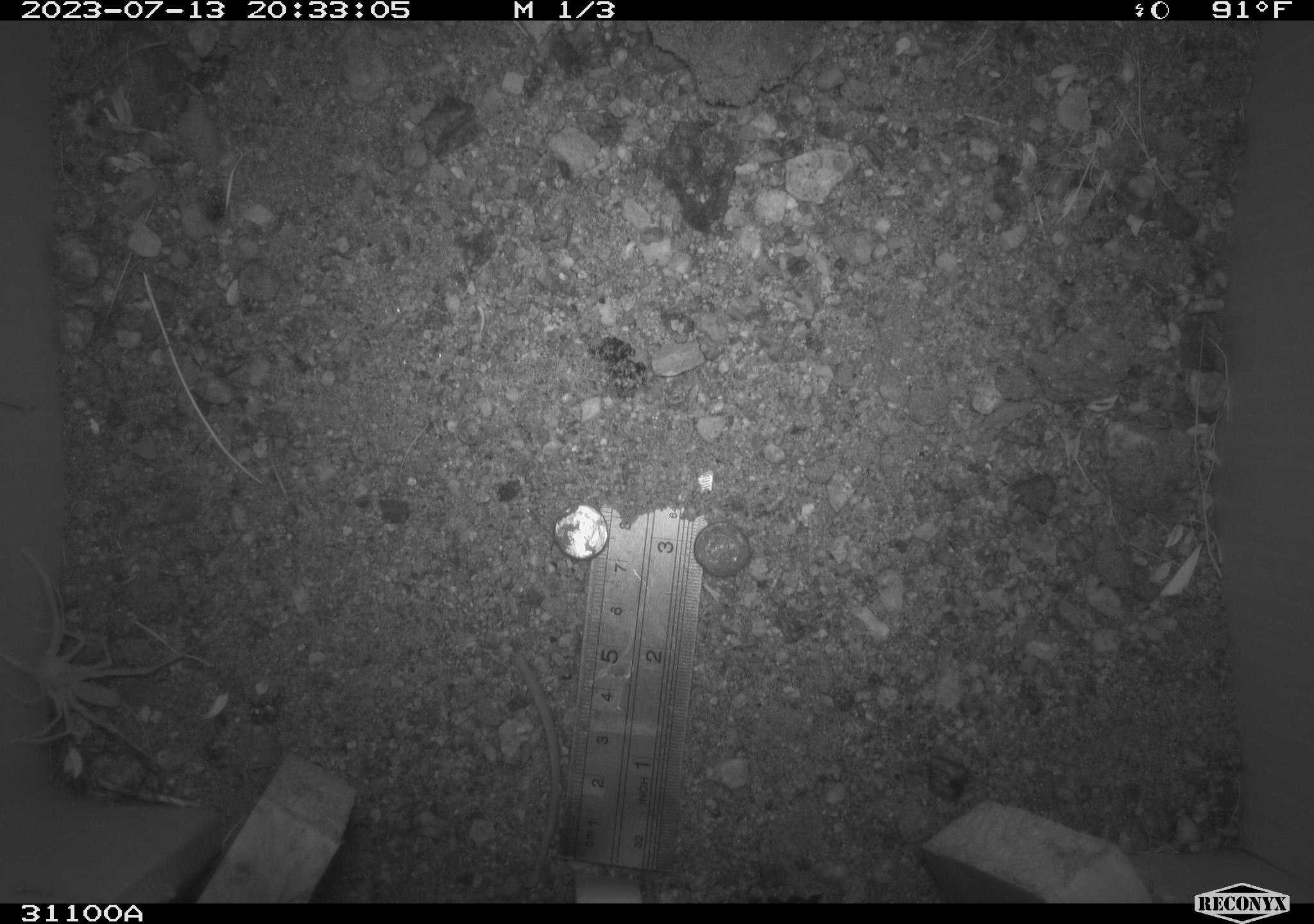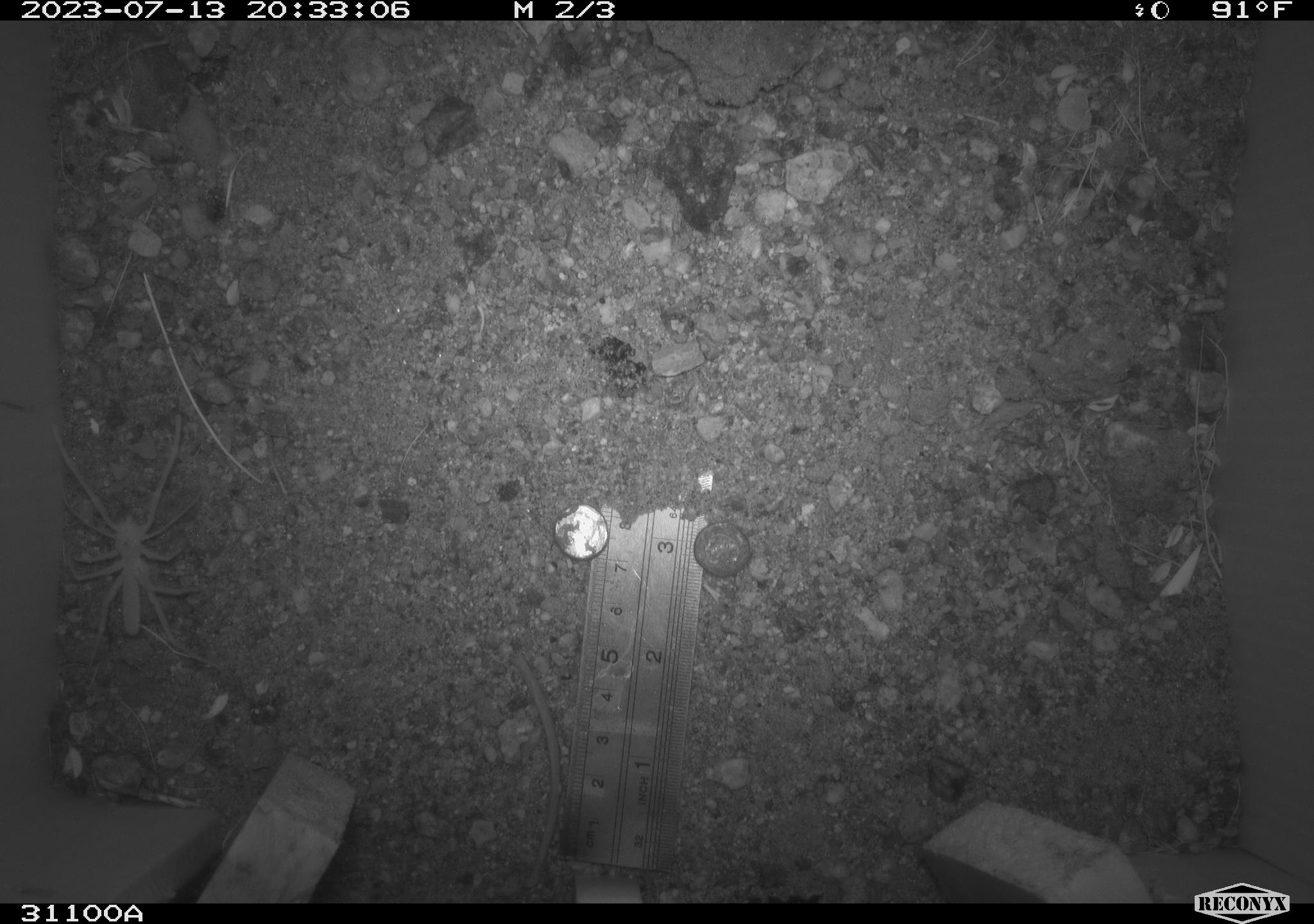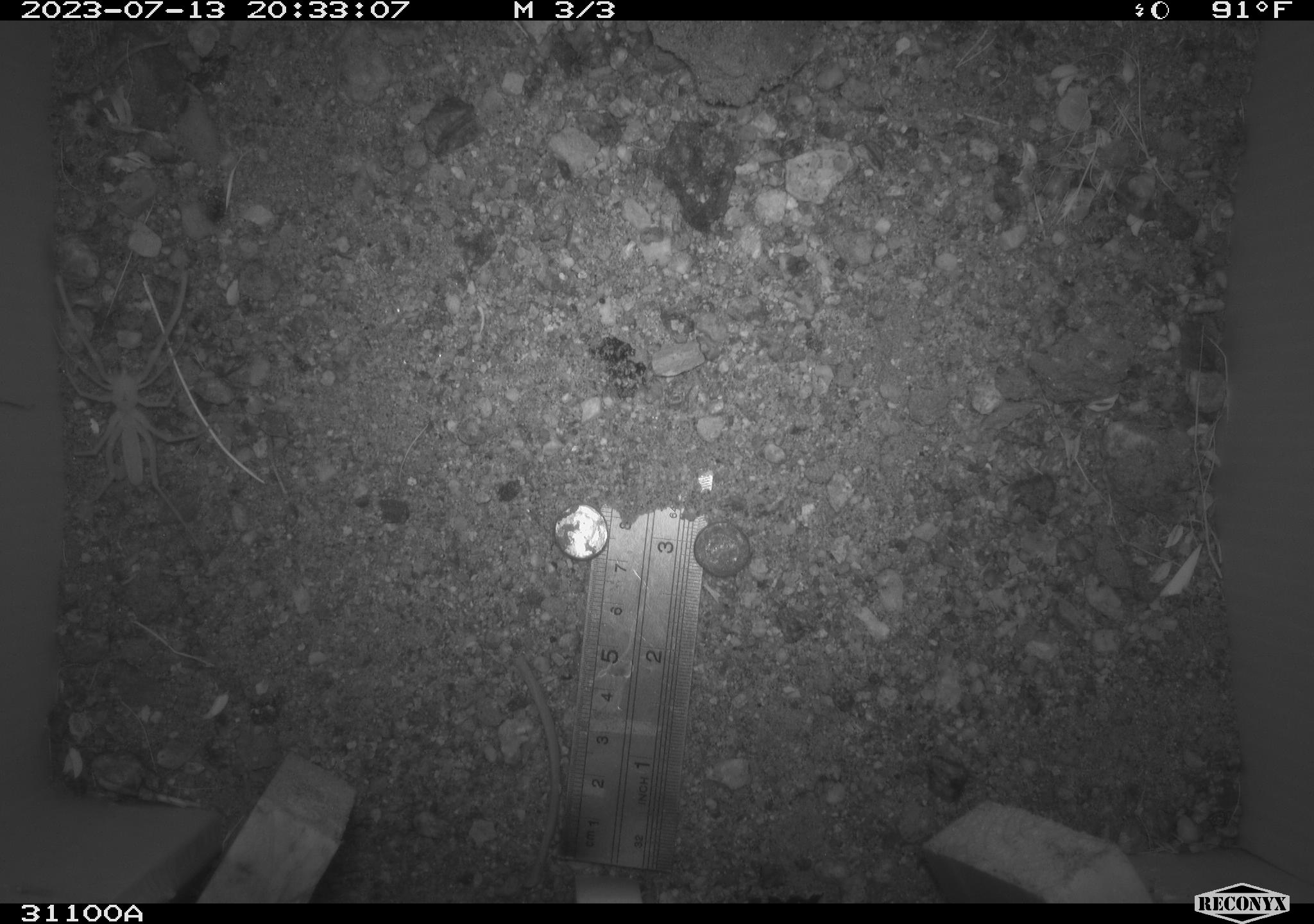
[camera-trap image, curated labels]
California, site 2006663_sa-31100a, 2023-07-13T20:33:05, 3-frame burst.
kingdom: Animalia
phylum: Arthropoda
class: Insecta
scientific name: Insecta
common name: insect